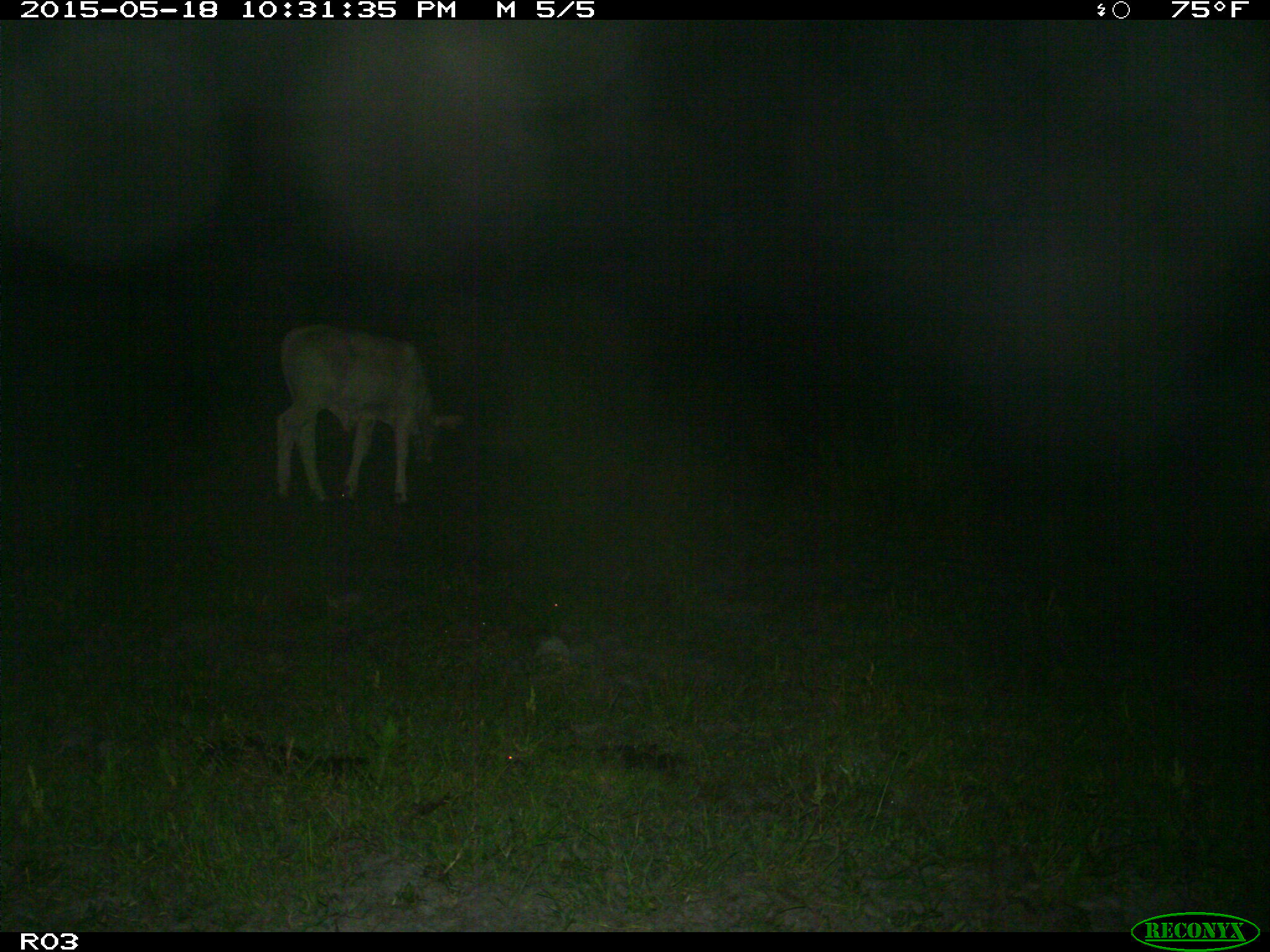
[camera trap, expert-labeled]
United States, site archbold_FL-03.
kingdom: Animalia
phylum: Chordata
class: Mammalia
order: Artiodactyla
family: Bovidae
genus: Bos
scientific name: Bos taurus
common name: domestic cow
Bos taurus (domestic cow).